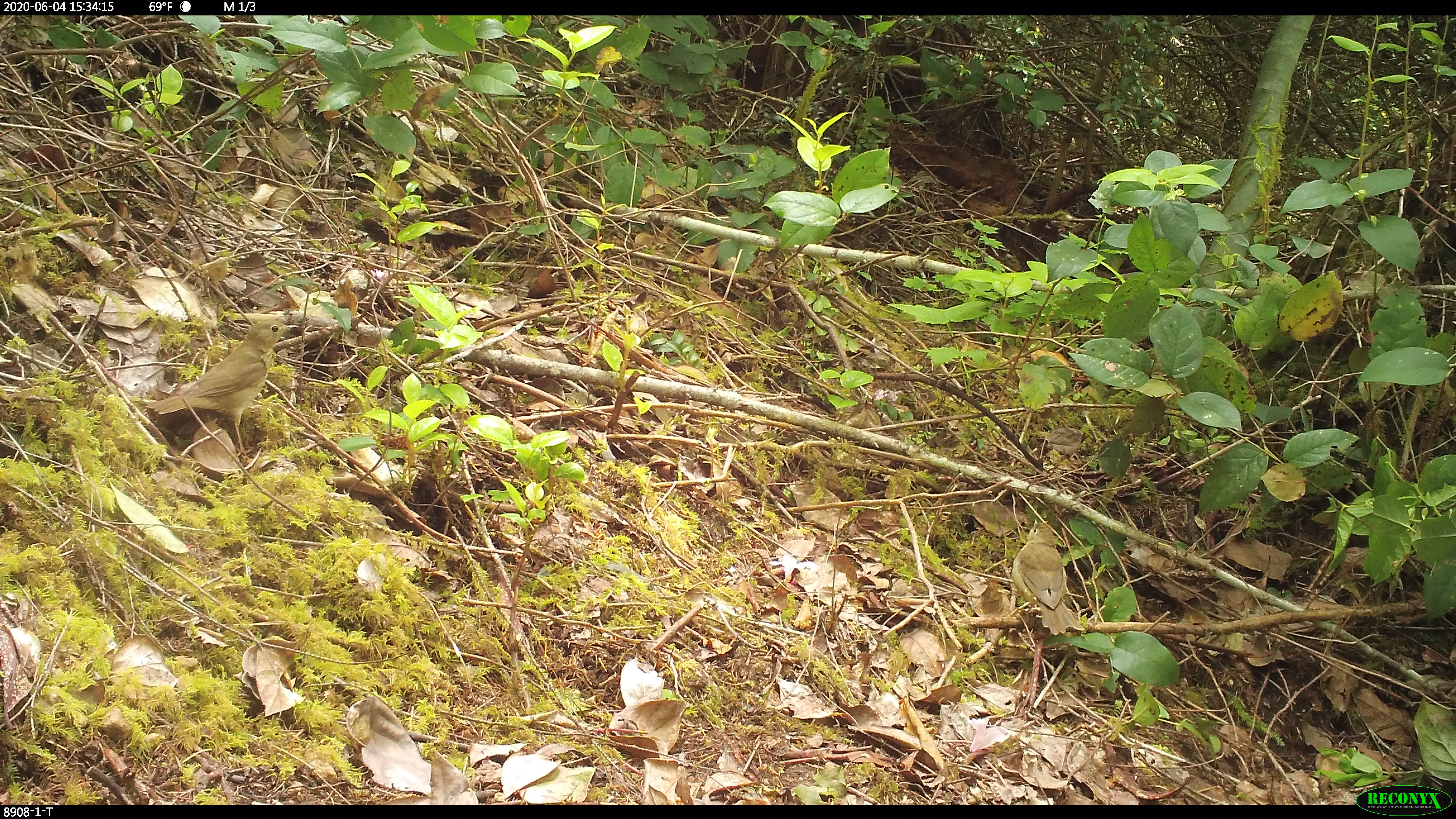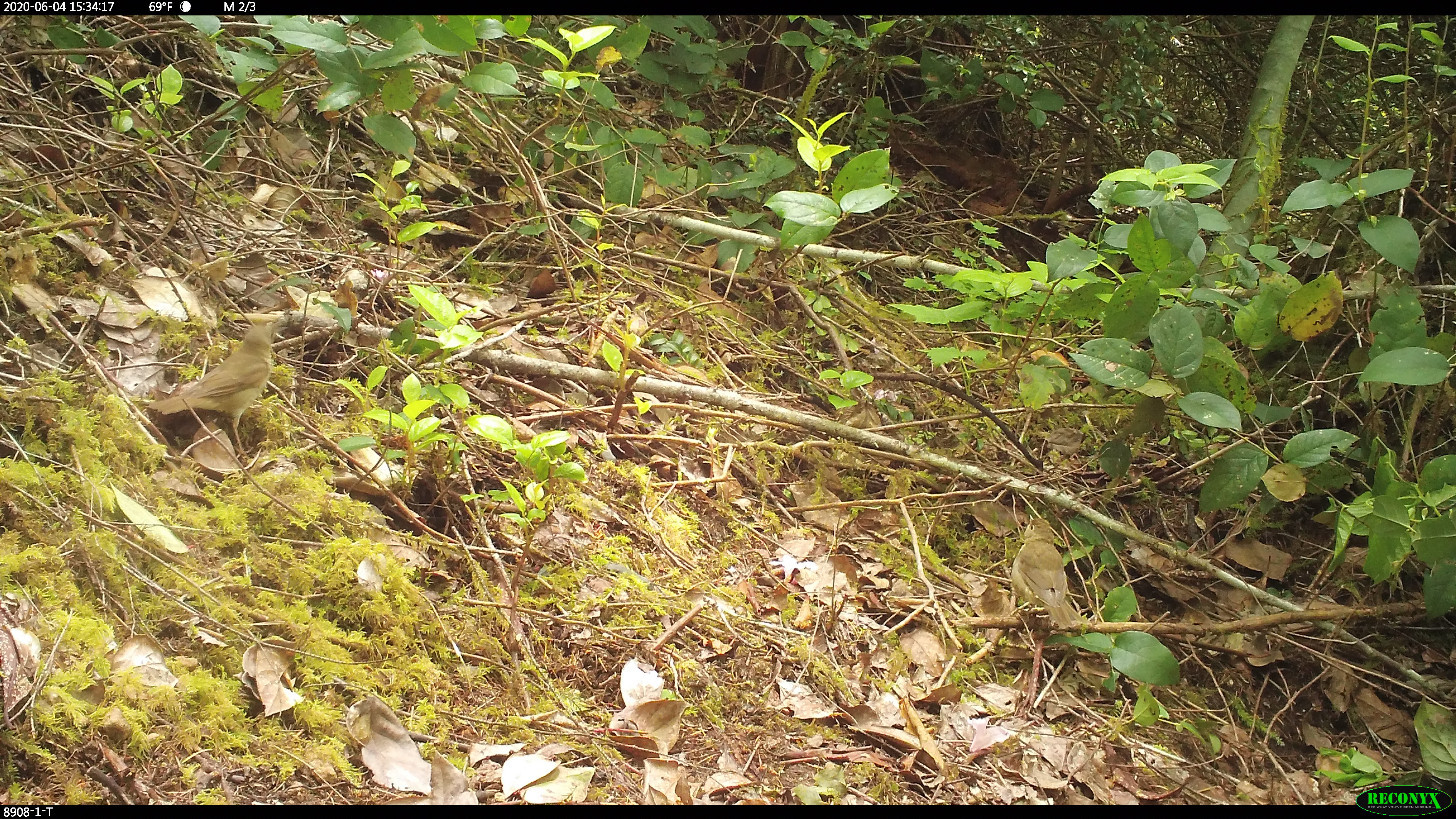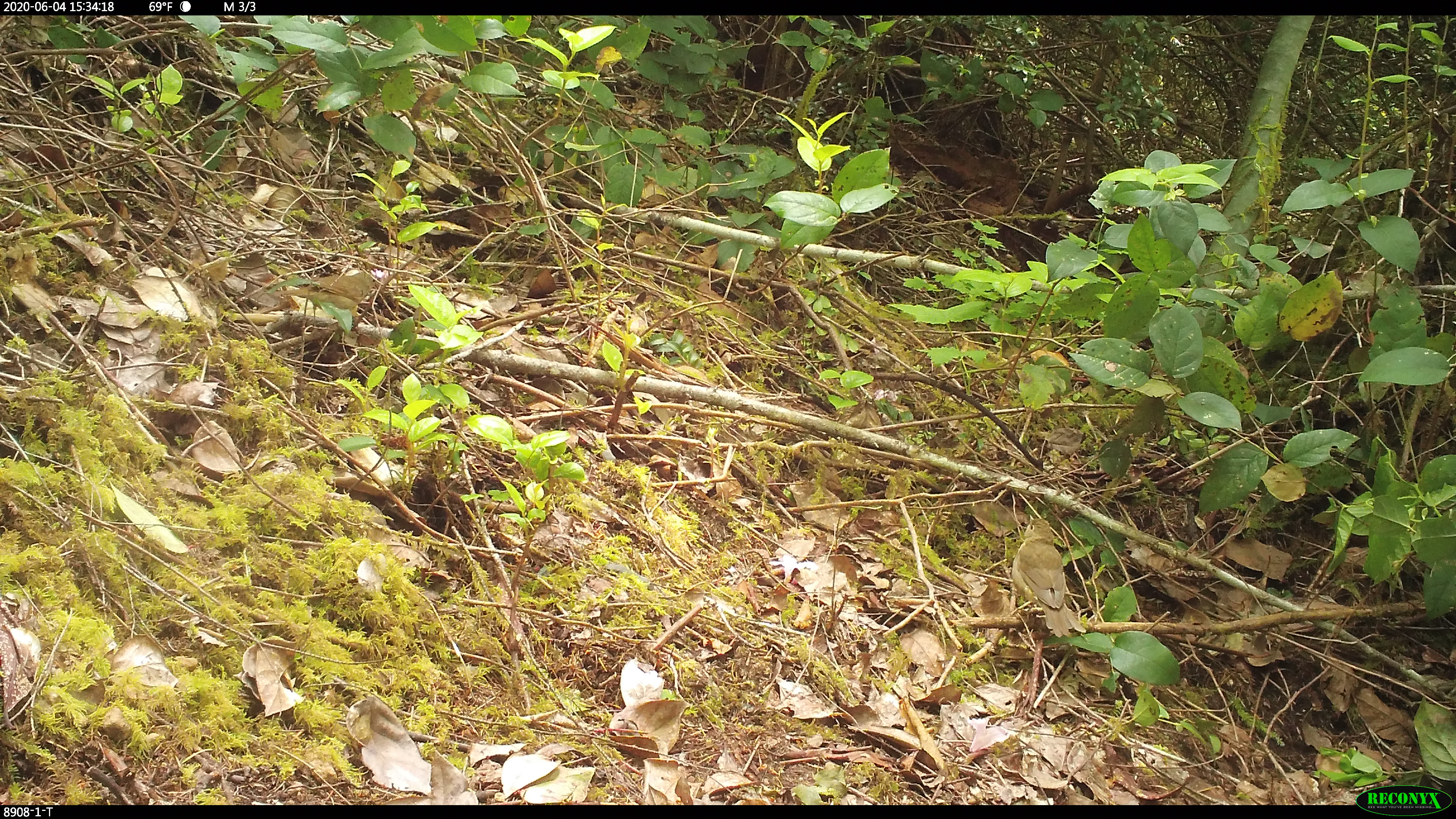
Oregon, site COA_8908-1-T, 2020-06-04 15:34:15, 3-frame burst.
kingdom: Animalia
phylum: Chordata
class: Aves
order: Passeriformes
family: Turdidae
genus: Catharus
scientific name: Catharus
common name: brown thrushes and nightingale-thrushes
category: catharus species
Catharus species (brown thrushes and nightingale-thrushes) (Catharus).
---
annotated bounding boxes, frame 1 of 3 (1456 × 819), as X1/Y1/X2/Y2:
catharus species: 1005/514/1092/642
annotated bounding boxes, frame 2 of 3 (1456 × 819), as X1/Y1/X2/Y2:
catharus species: 1006/512/1094/631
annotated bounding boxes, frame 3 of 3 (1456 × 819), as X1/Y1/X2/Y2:
catharus species: 1006/512/1090/641